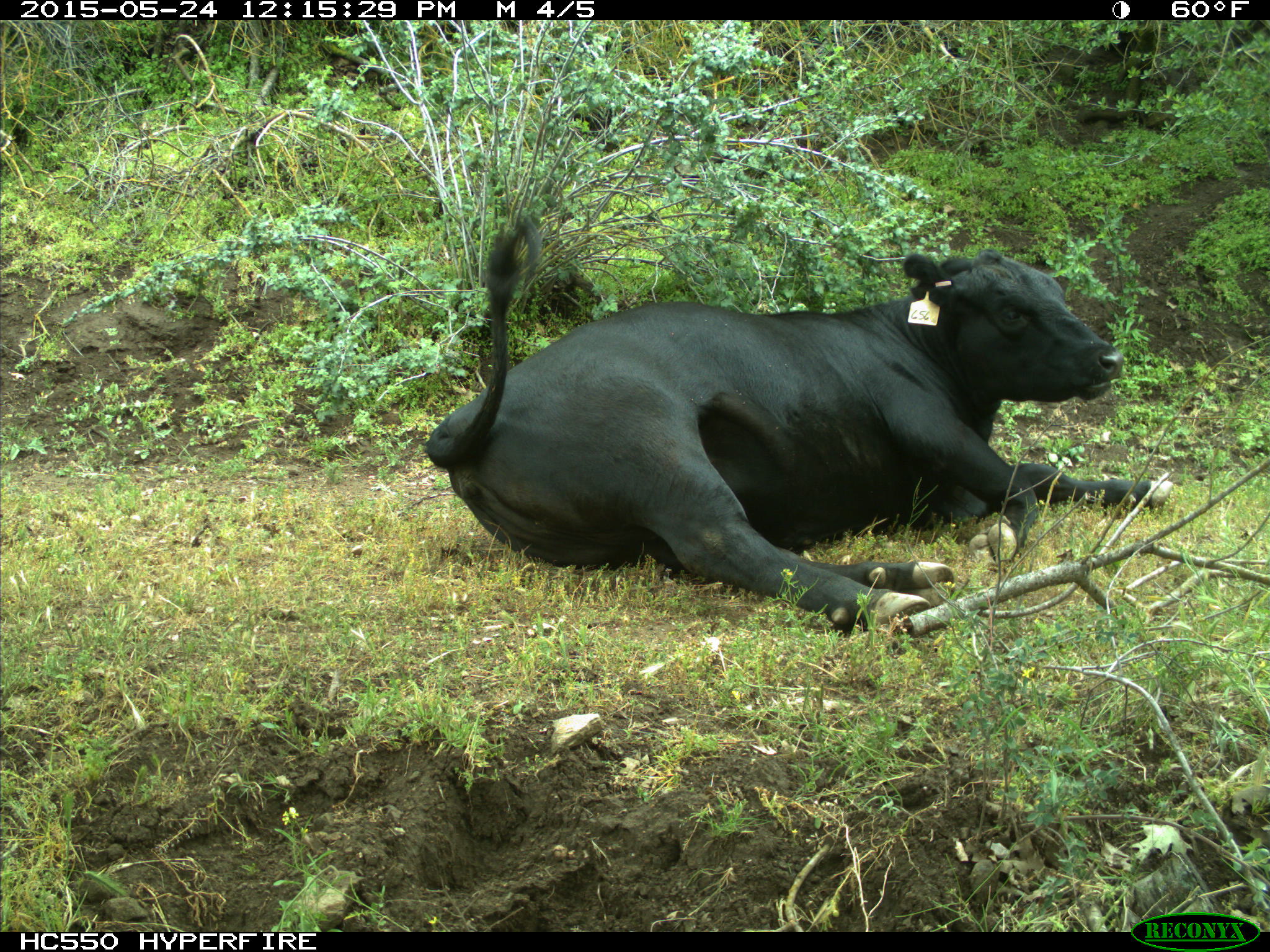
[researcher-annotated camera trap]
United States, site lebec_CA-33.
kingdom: Animalia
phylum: Chordata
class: Mammalia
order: Artiodactyla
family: Bovidae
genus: Bos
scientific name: Bos taurus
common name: domestic cow